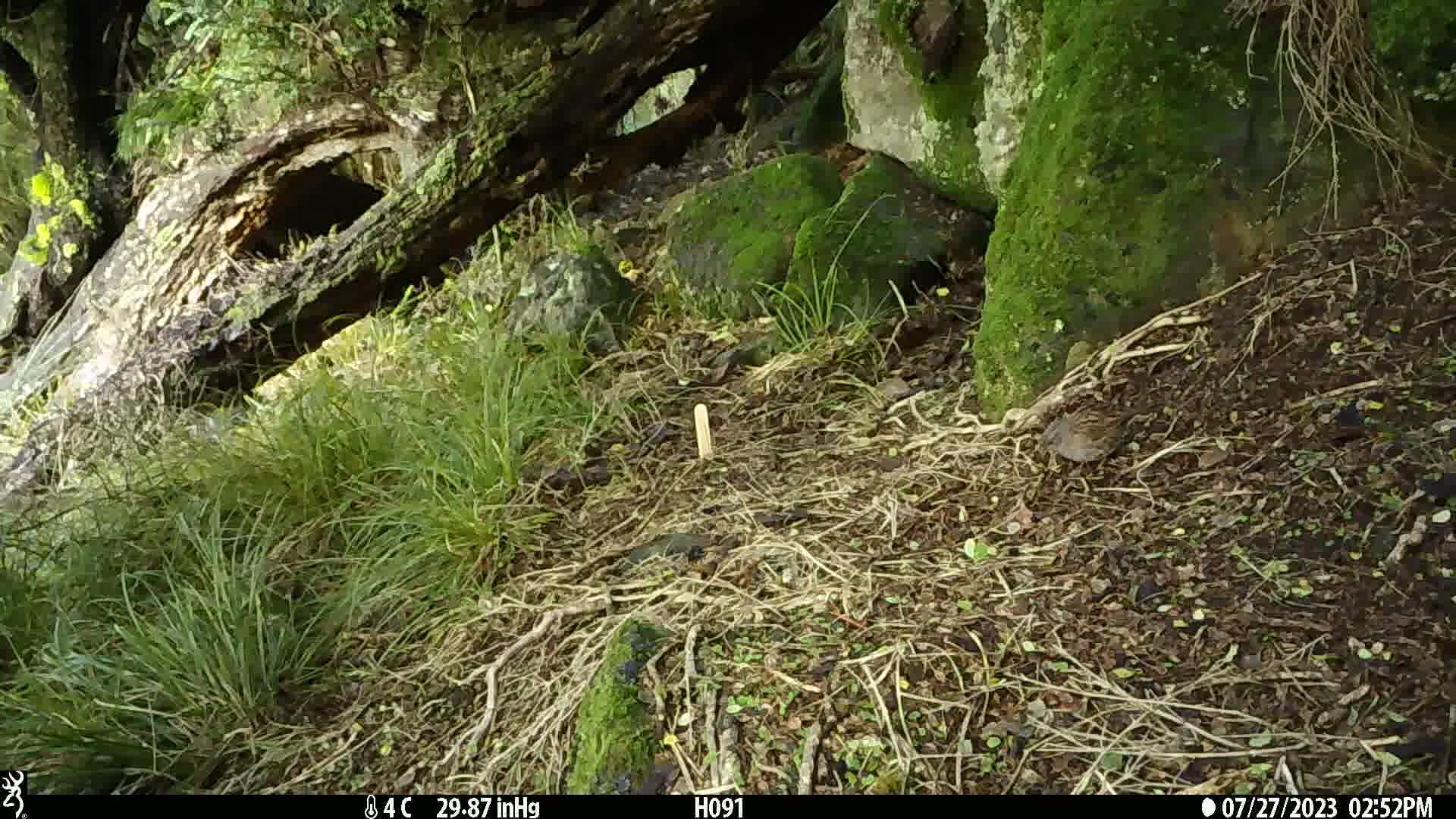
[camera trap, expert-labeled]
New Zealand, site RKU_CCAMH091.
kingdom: Animalia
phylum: Chordata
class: Aves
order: Passeriformes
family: Prunellidae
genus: Prunella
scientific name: Prunella modularis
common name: dunnock